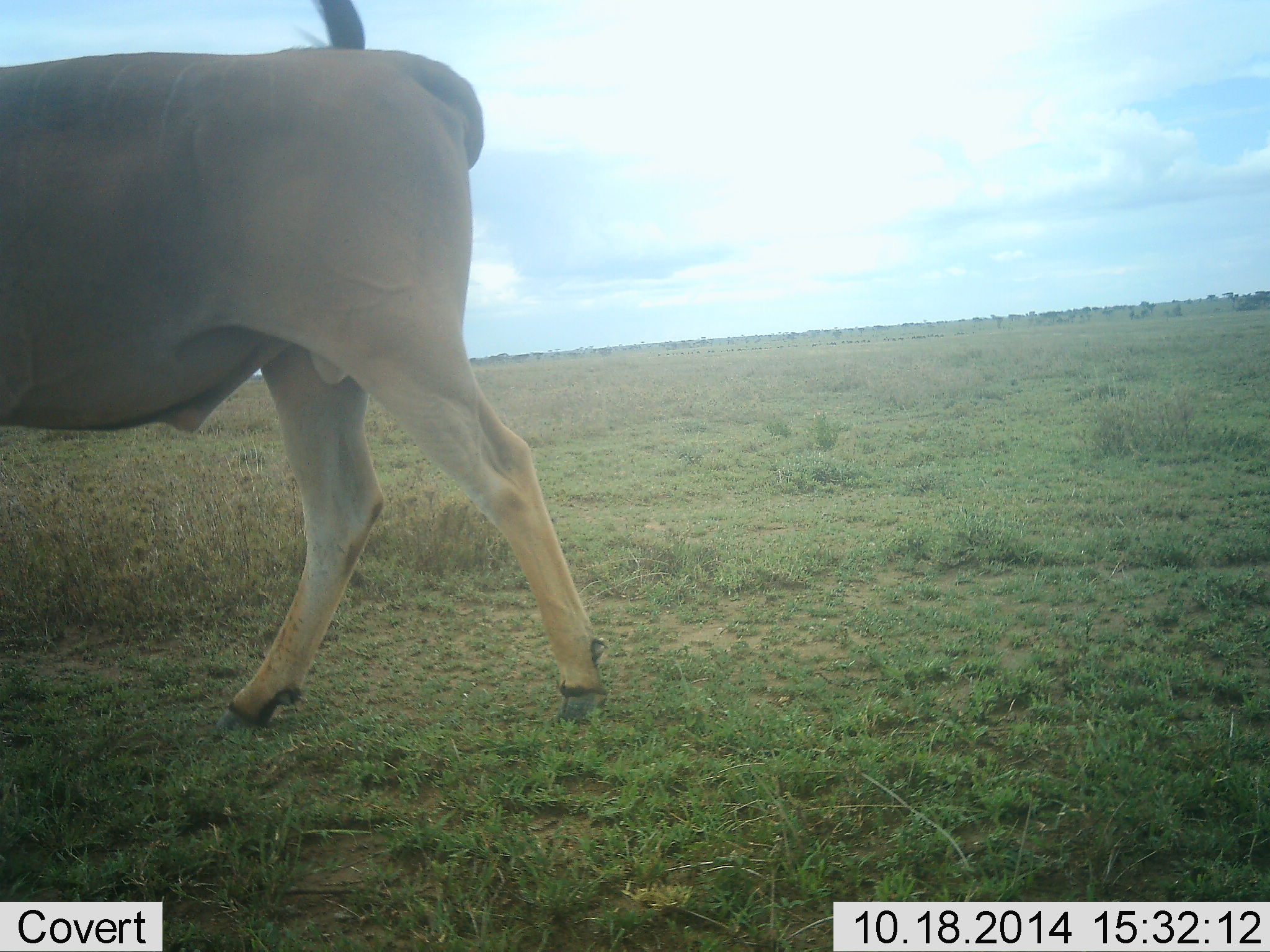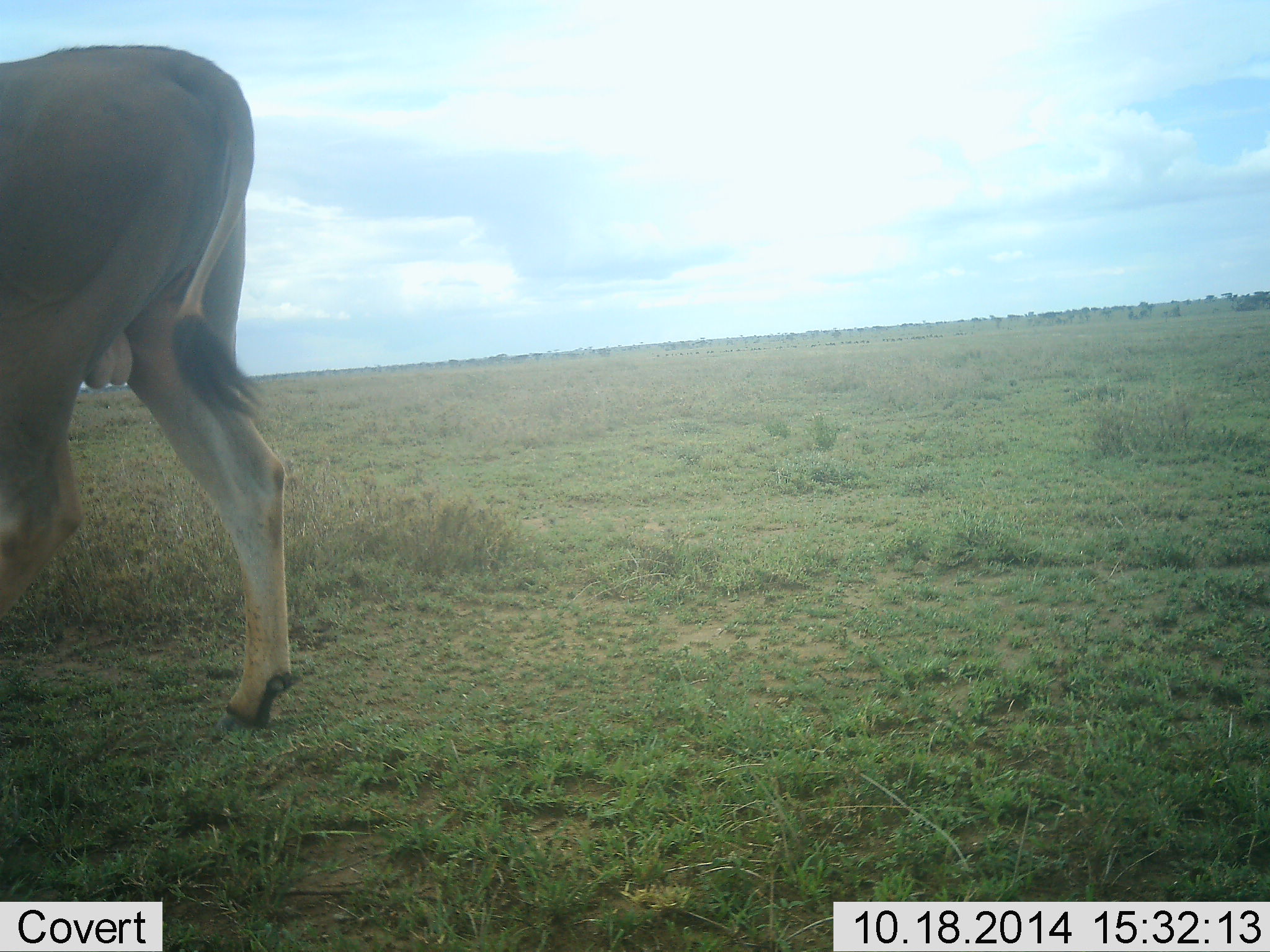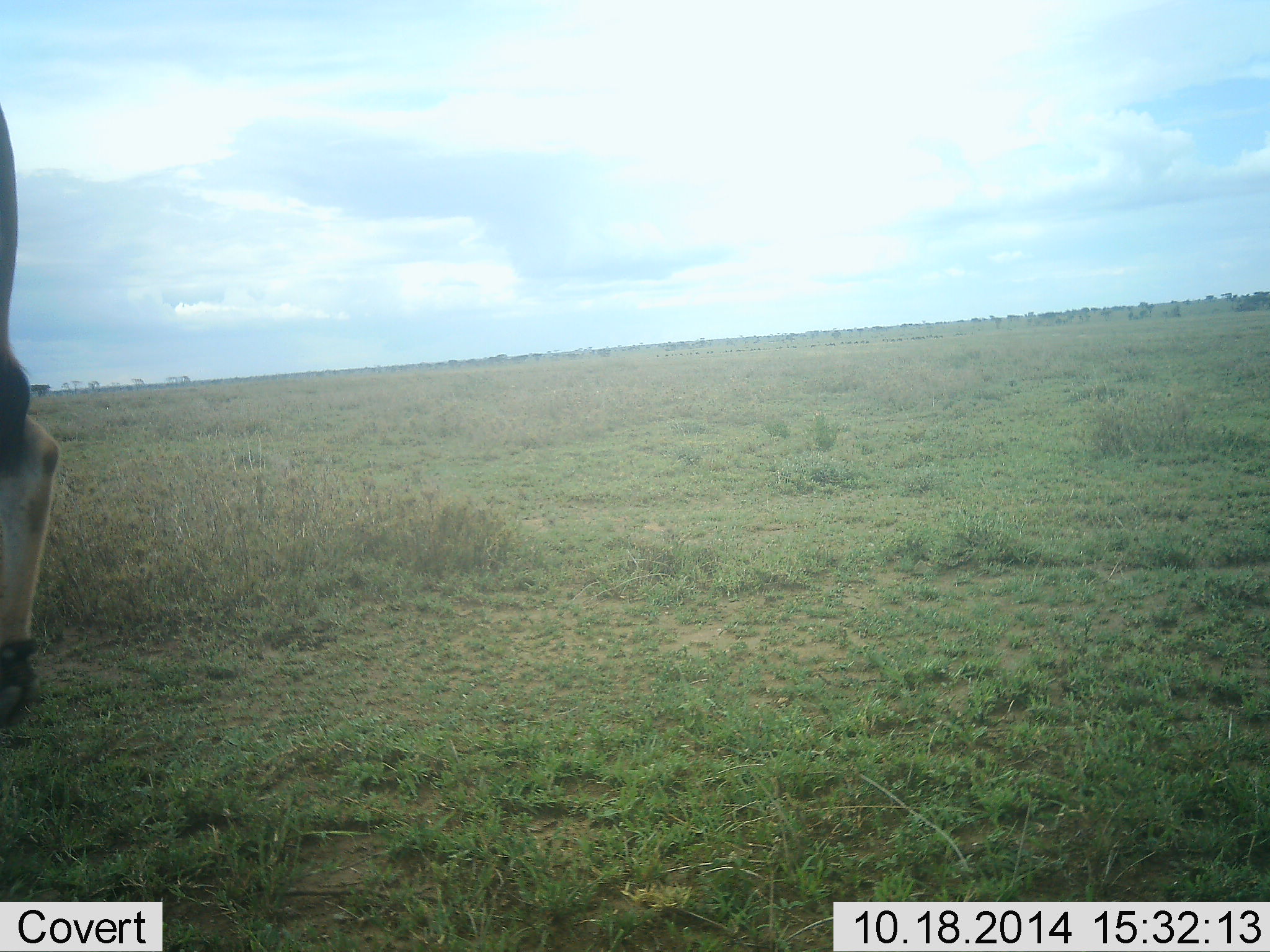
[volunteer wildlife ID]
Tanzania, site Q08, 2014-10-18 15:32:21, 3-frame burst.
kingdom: Animalia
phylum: Chordata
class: Mammalia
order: Artiodactyla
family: Bovidae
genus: Tragelaphus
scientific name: Tragelaphus oryx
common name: eland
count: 1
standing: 0%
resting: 0%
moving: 100%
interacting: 0%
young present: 0%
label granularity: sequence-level